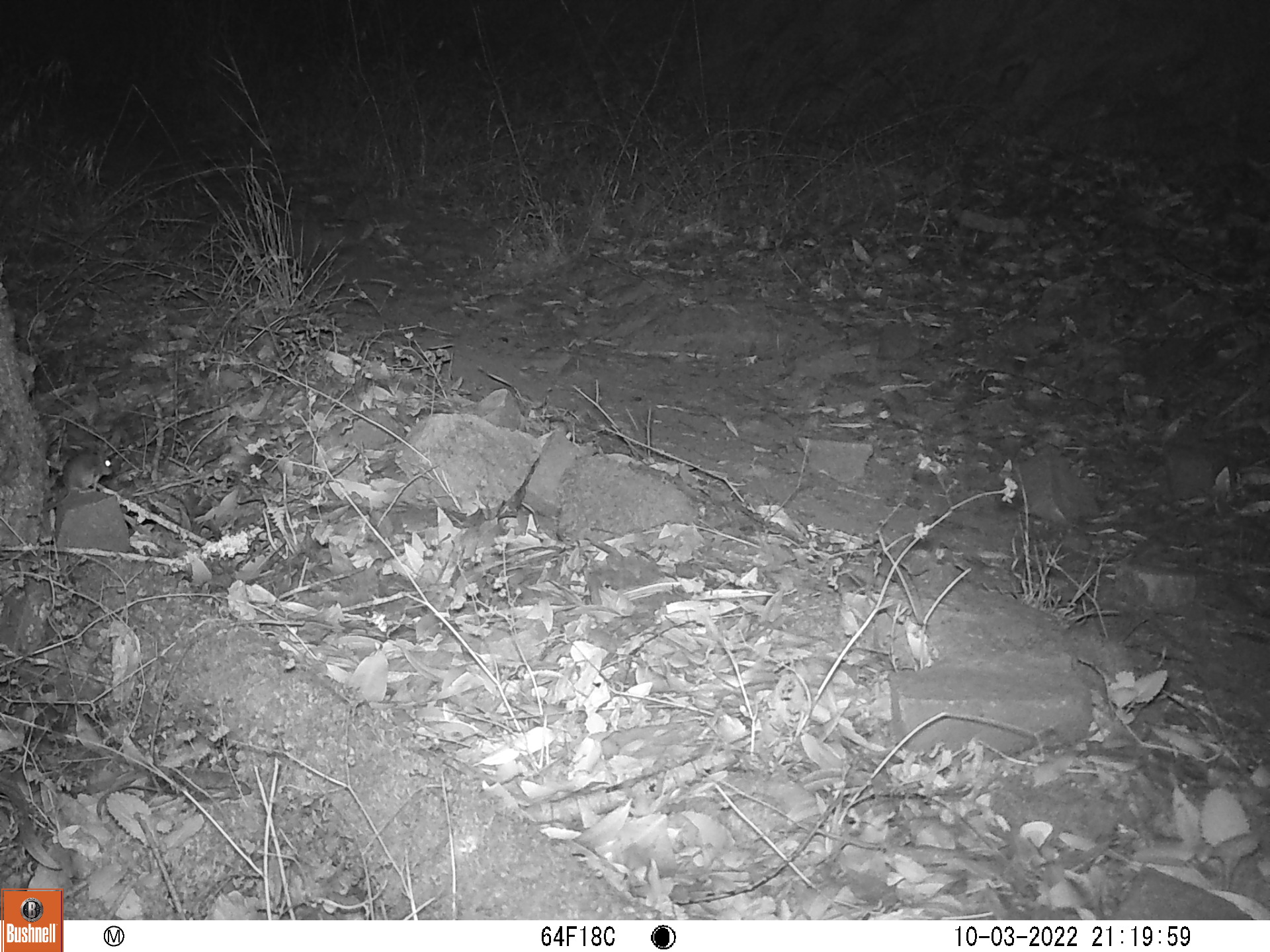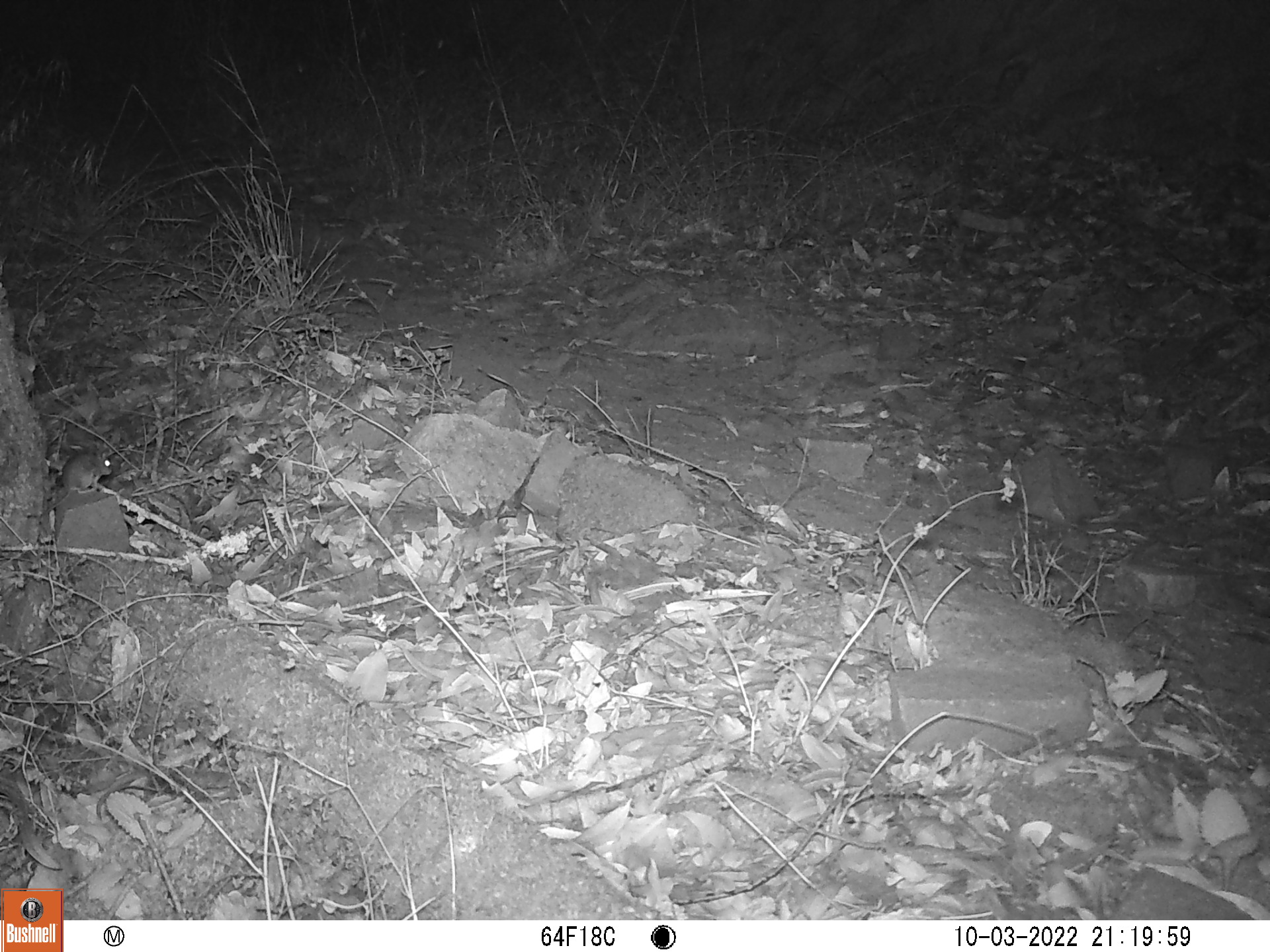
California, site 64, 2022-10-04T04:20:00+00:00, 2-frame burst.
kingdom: Animalia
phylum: Chordata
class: Mammalia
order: Rodentia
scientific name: Rodentia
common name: mouse or rat